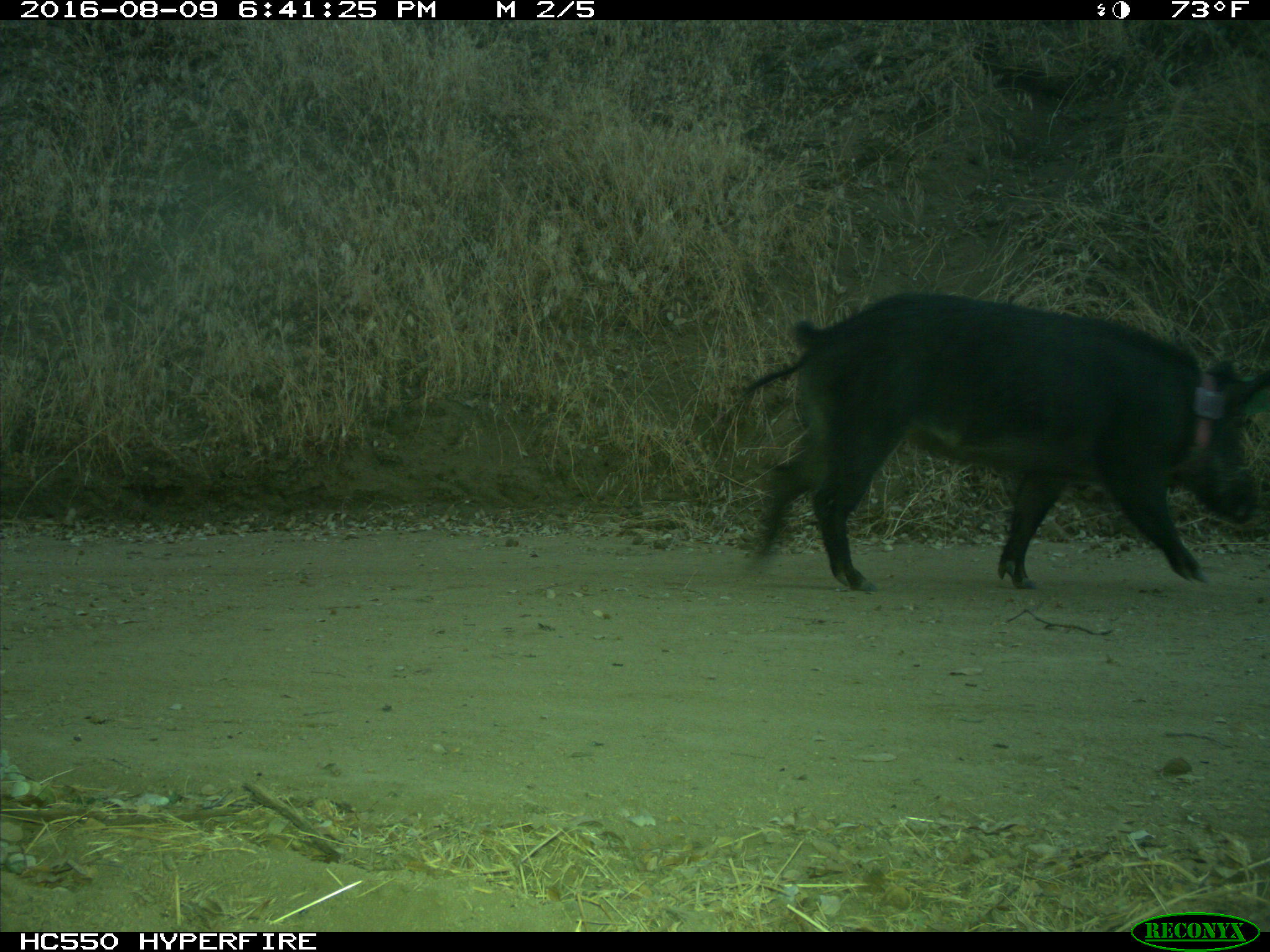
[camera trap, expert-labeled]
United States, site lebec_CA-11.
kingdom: Animalia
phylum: Chordata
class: Mammalia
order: Artiodactyla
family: Suidae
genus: Sus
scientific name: Sus scrofa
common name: wild boar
Sus scrofa (wild boar).